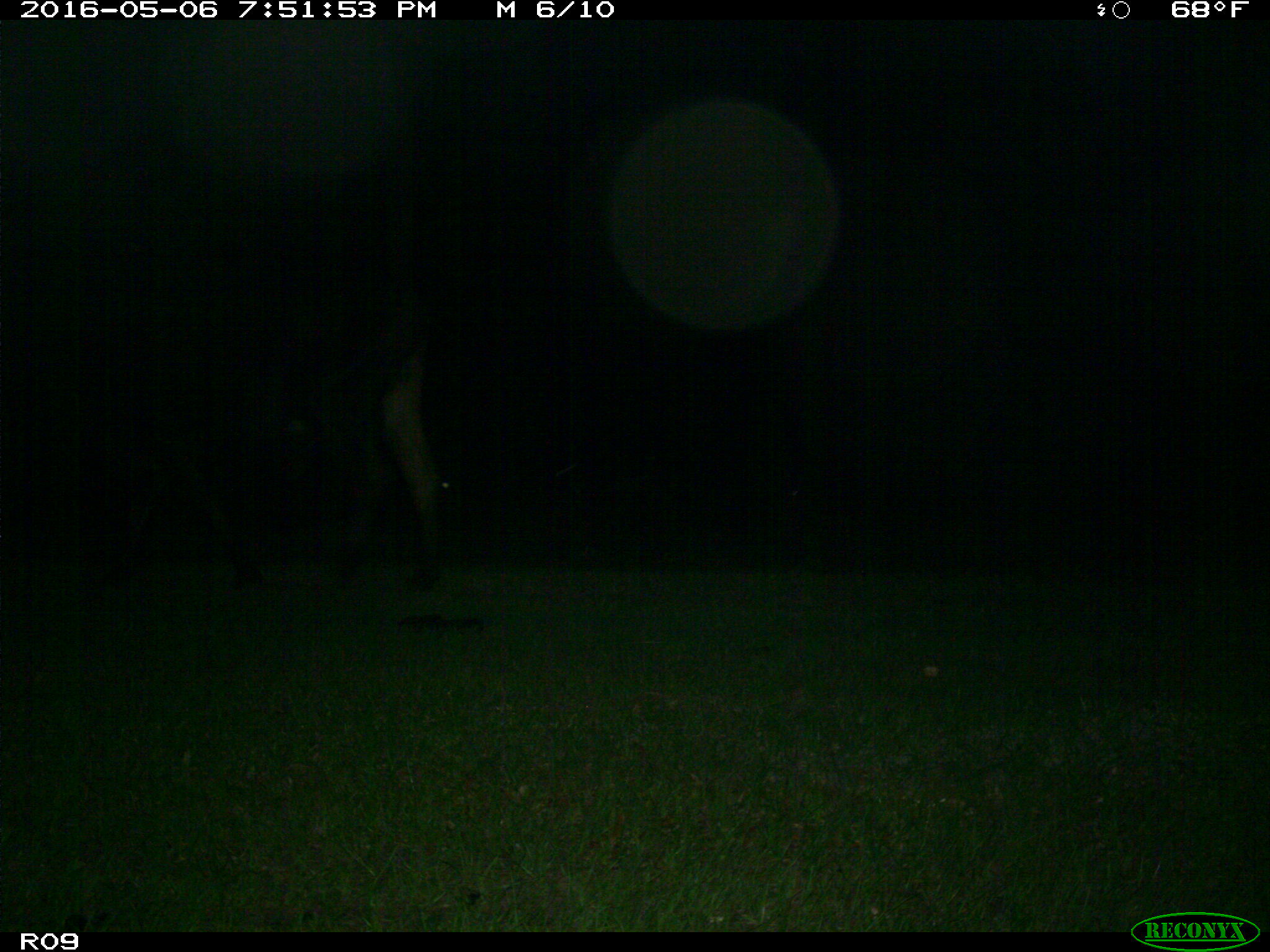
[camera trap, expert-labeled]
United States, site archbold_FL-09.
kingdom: Animalia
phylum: Chordata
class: Mammalia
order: Artiodactyla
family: Bovidae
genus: Bos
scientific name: Bos taurus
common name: domestic cow